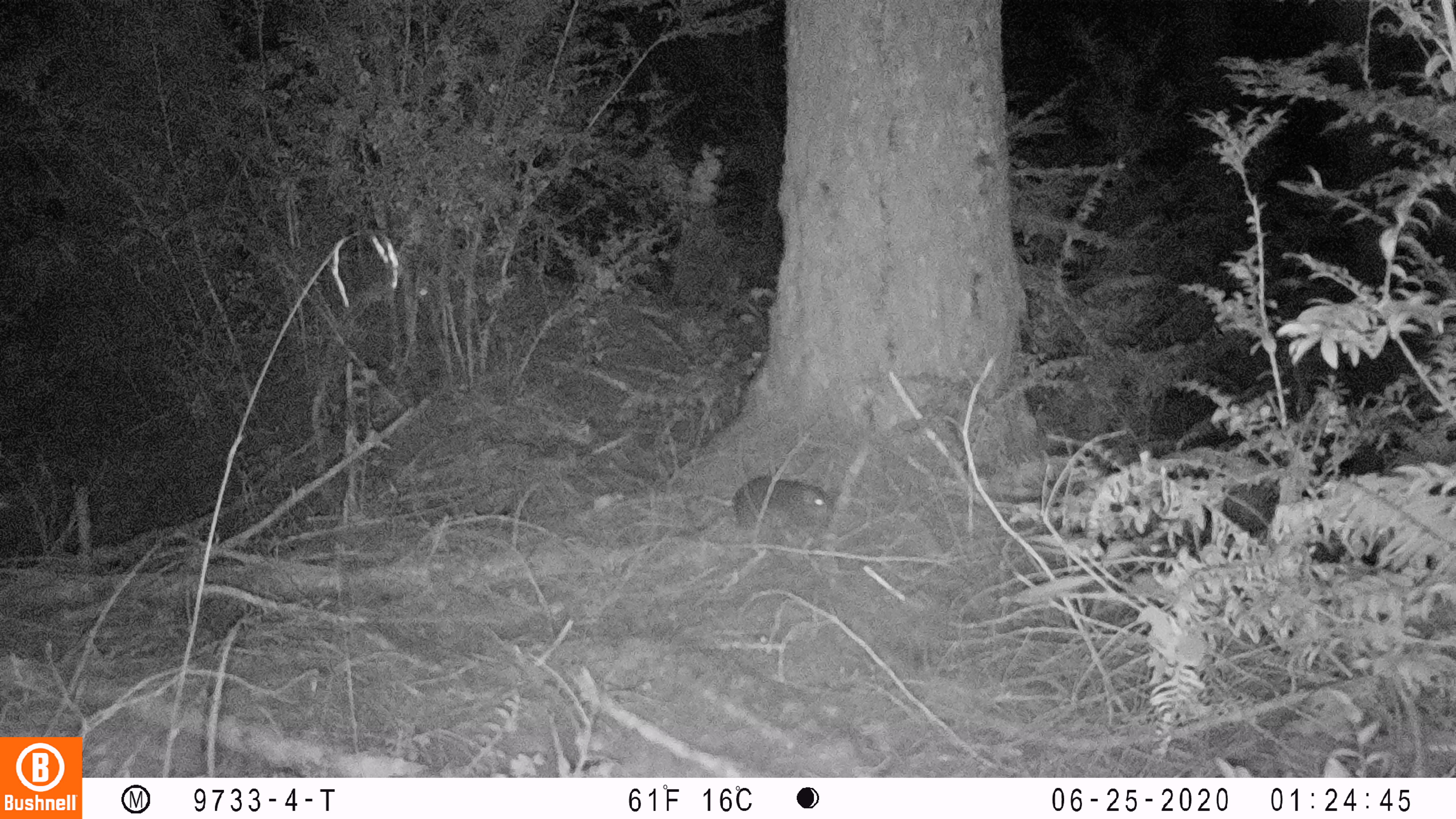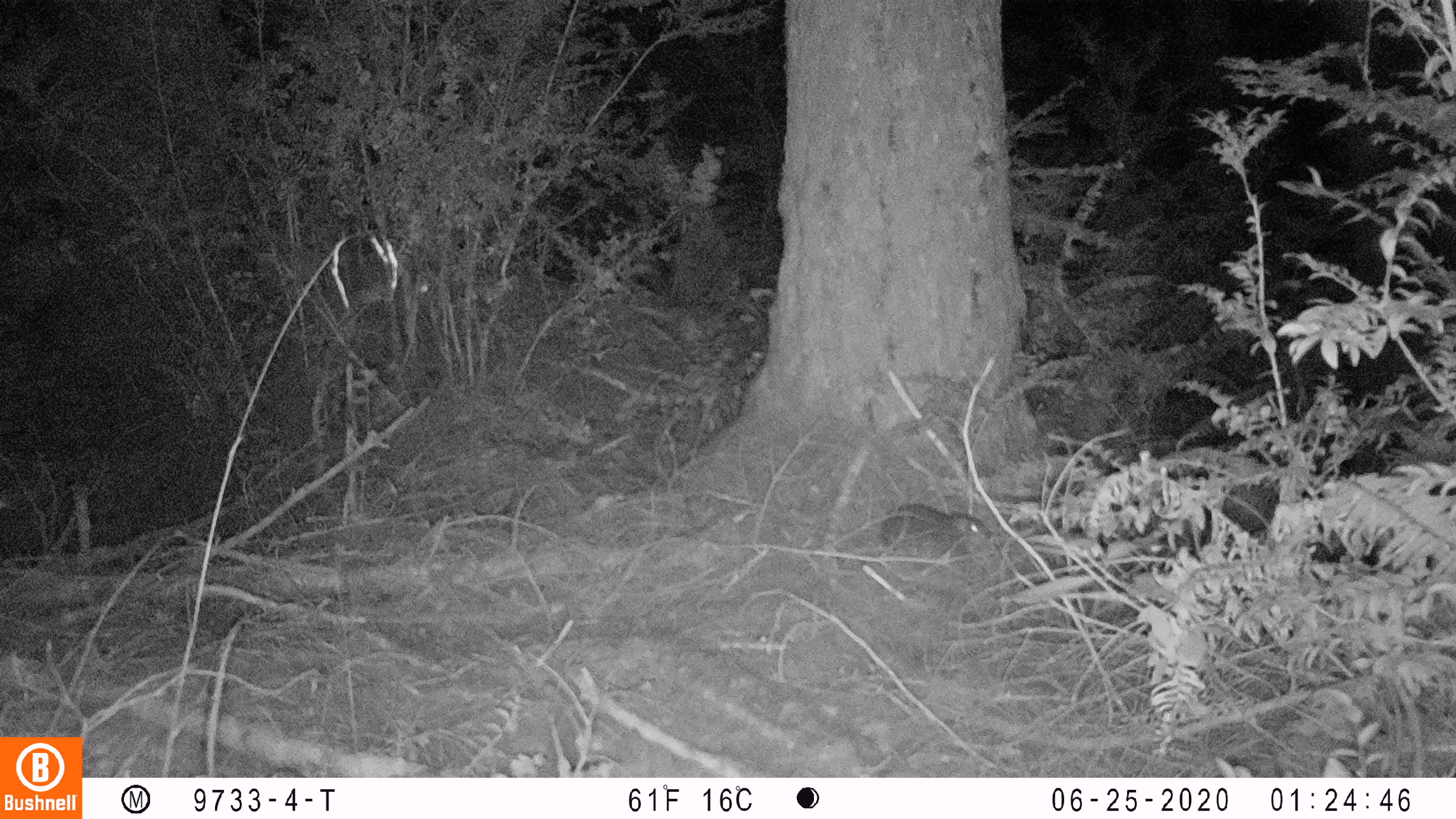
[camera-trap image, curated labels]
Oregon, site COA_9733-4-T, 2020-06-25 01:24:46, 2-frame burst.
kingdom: Animalia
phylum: Chordata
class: Mammalia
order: Rodentia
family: Aplodontiidae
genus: Aplodontia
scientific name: Aplodontia rufa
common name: mountain beaver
Mountain beaver (Aplodontia rufa).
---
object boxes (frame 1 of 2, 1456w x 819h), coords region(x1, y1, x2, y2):
mountain beaver: region(723, 471, 835, 535)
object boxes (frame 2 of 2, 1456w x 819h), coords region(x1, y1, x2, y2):
mountain beaver: region(874, 484, 994, 564)